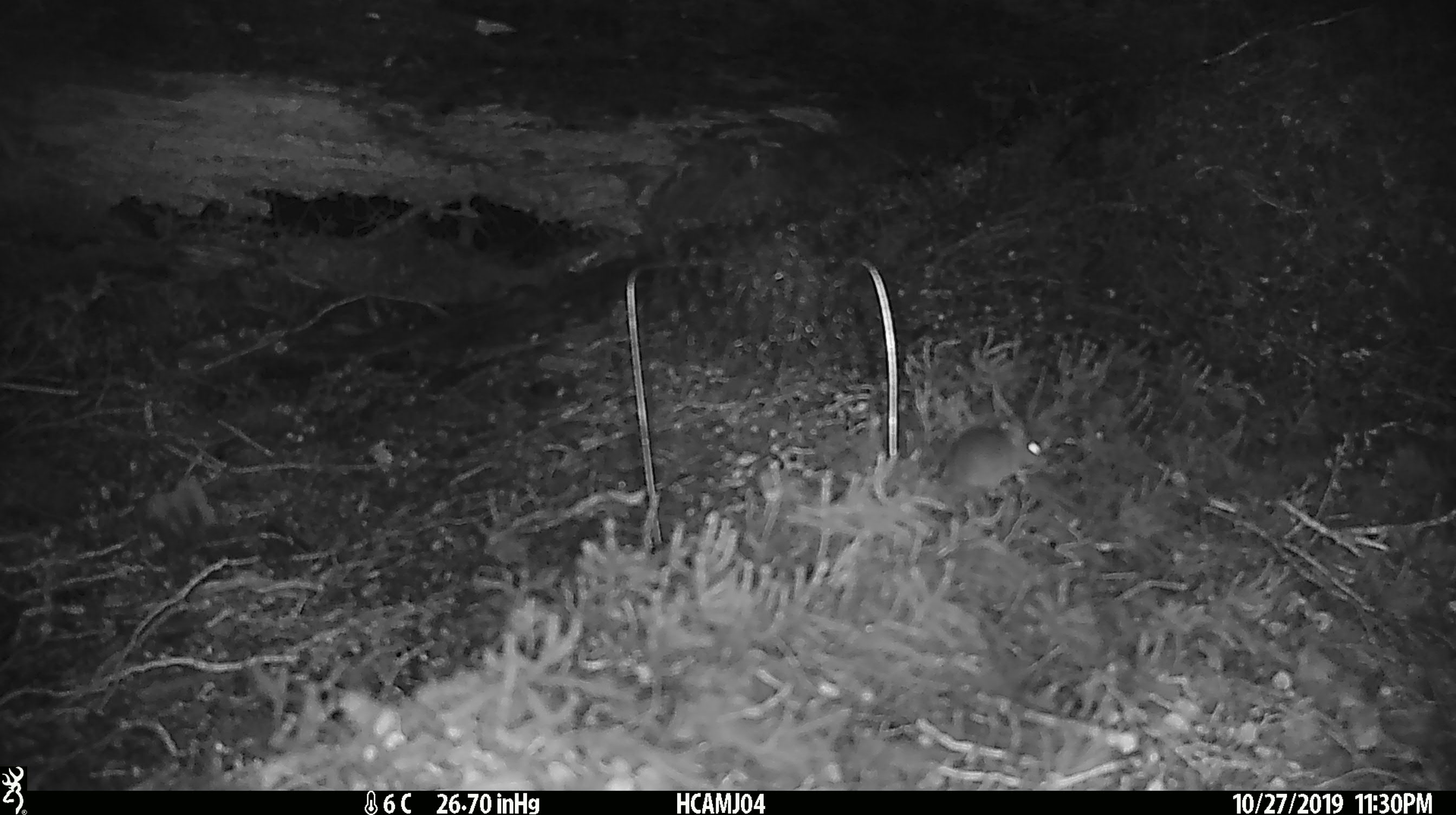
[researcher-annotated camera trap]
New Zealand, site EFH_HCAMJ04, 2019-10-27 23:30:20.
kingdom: Animalia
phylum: Chordata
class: Mammalia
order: Rodentia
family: Muridae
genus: Mus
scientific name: Mus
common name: mouse